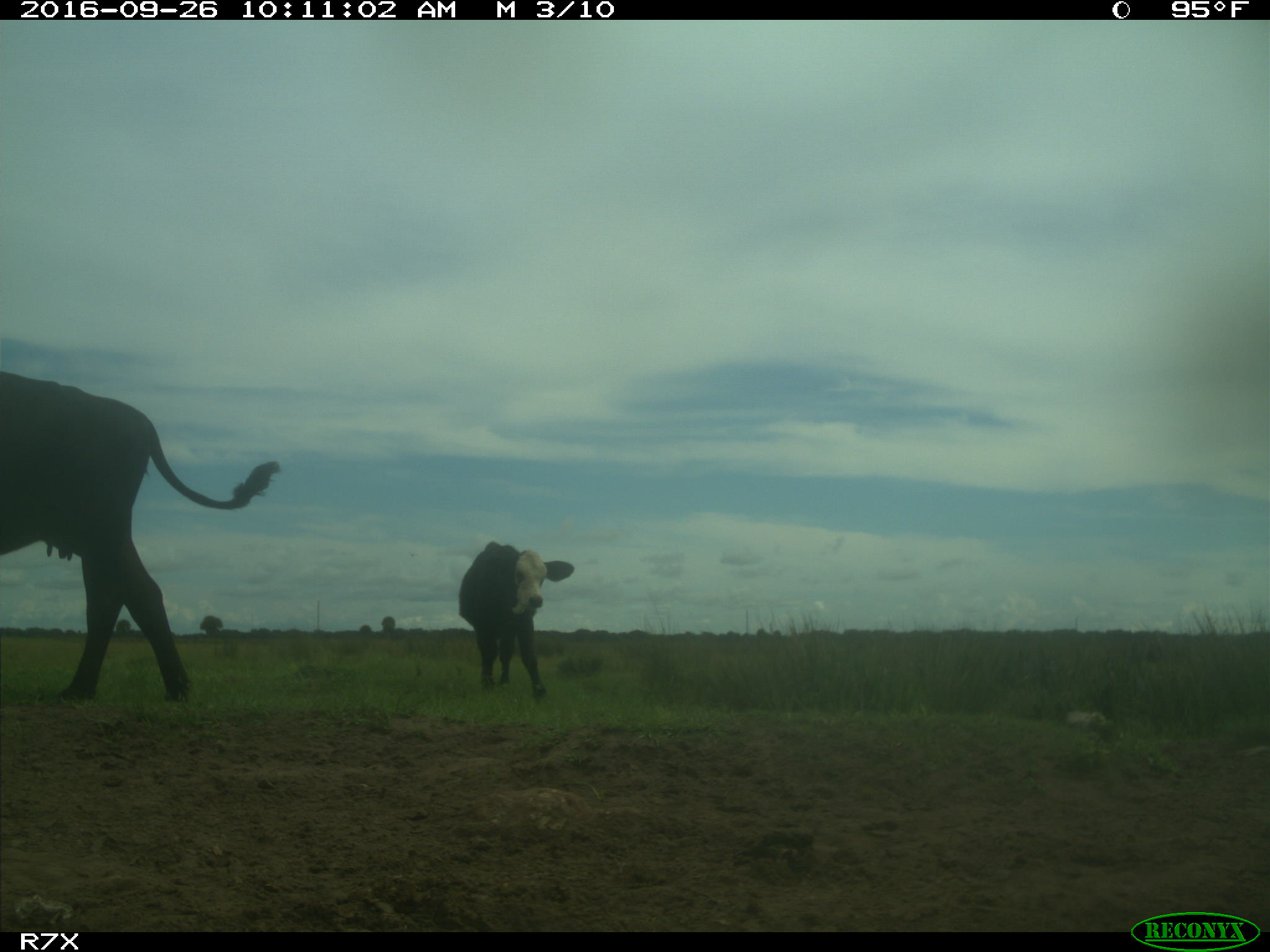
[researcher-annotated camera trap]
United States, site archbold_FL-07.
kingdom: Animalia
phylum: Chordata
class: Mammalia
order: Artiodactyla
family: Bovidae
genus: Bos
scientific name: Bos taurus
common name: domestic cow